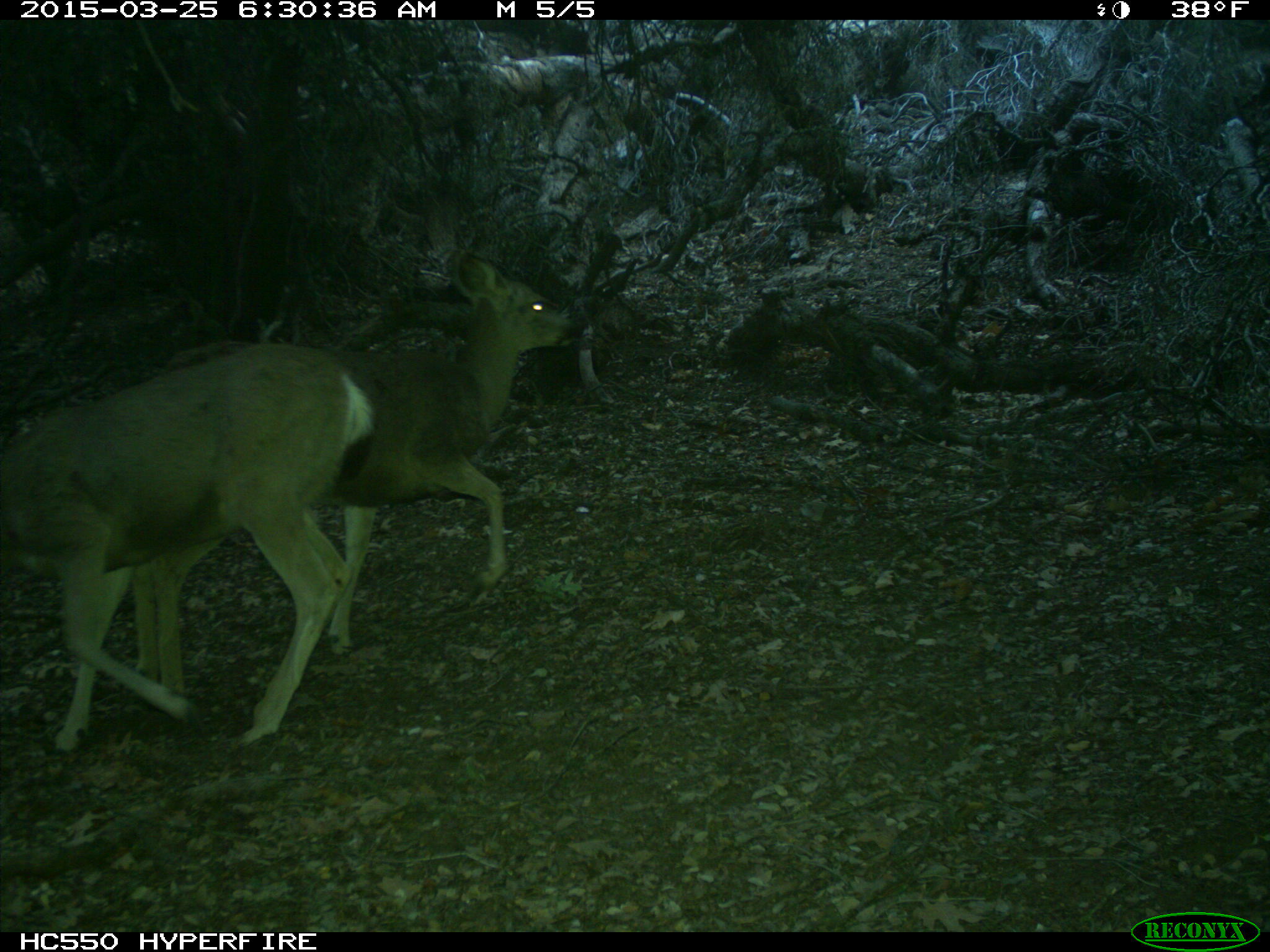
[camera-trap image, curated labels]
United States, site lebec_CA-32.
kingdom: Animalia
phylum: Chordata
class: Mammalia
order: Artiodactyla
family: Cervidae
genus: Odocoileus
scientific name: Odocoileus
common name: deer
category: unidentified deer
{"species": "unidentified deer (deer) (Odocoileus)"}